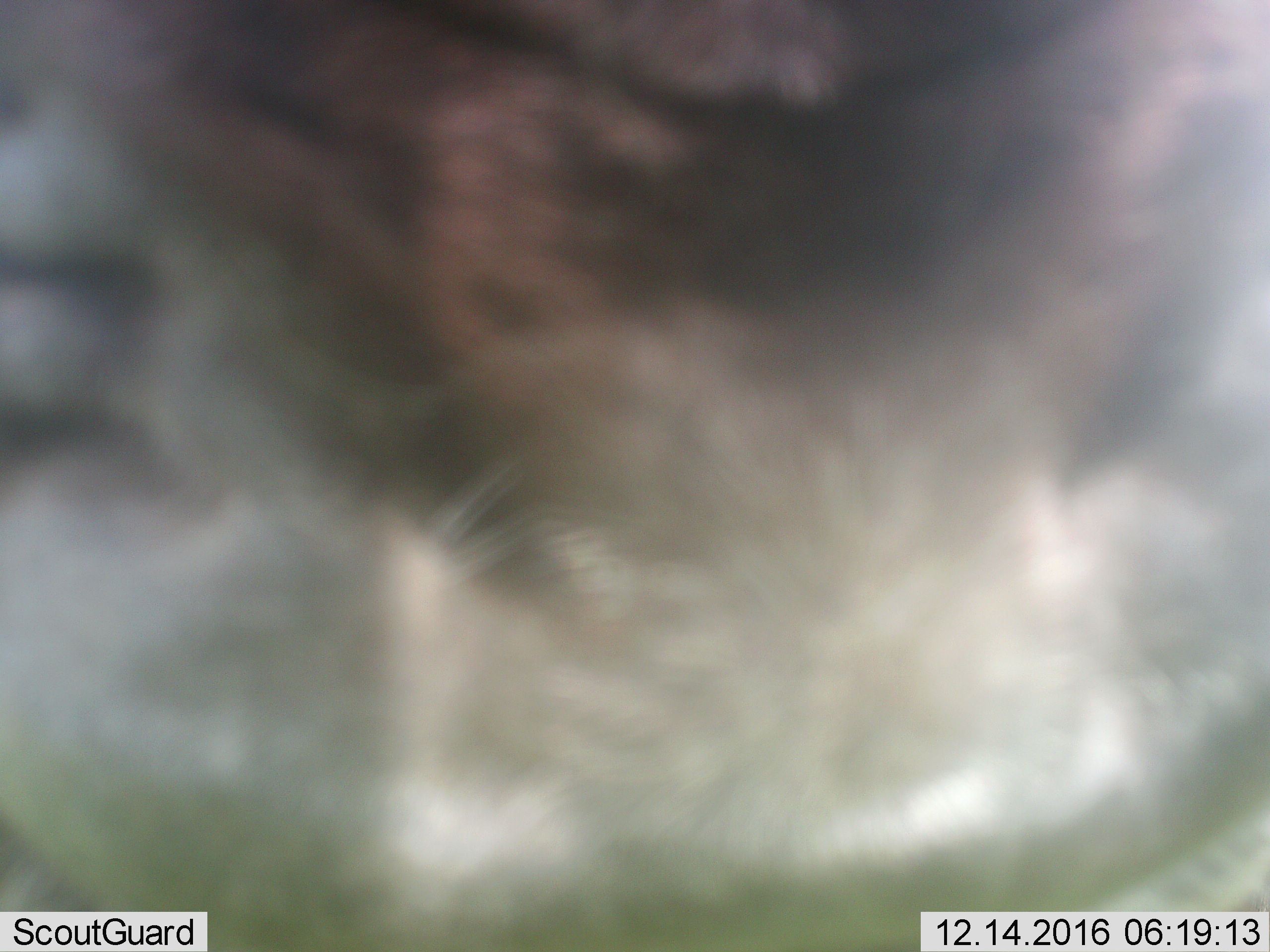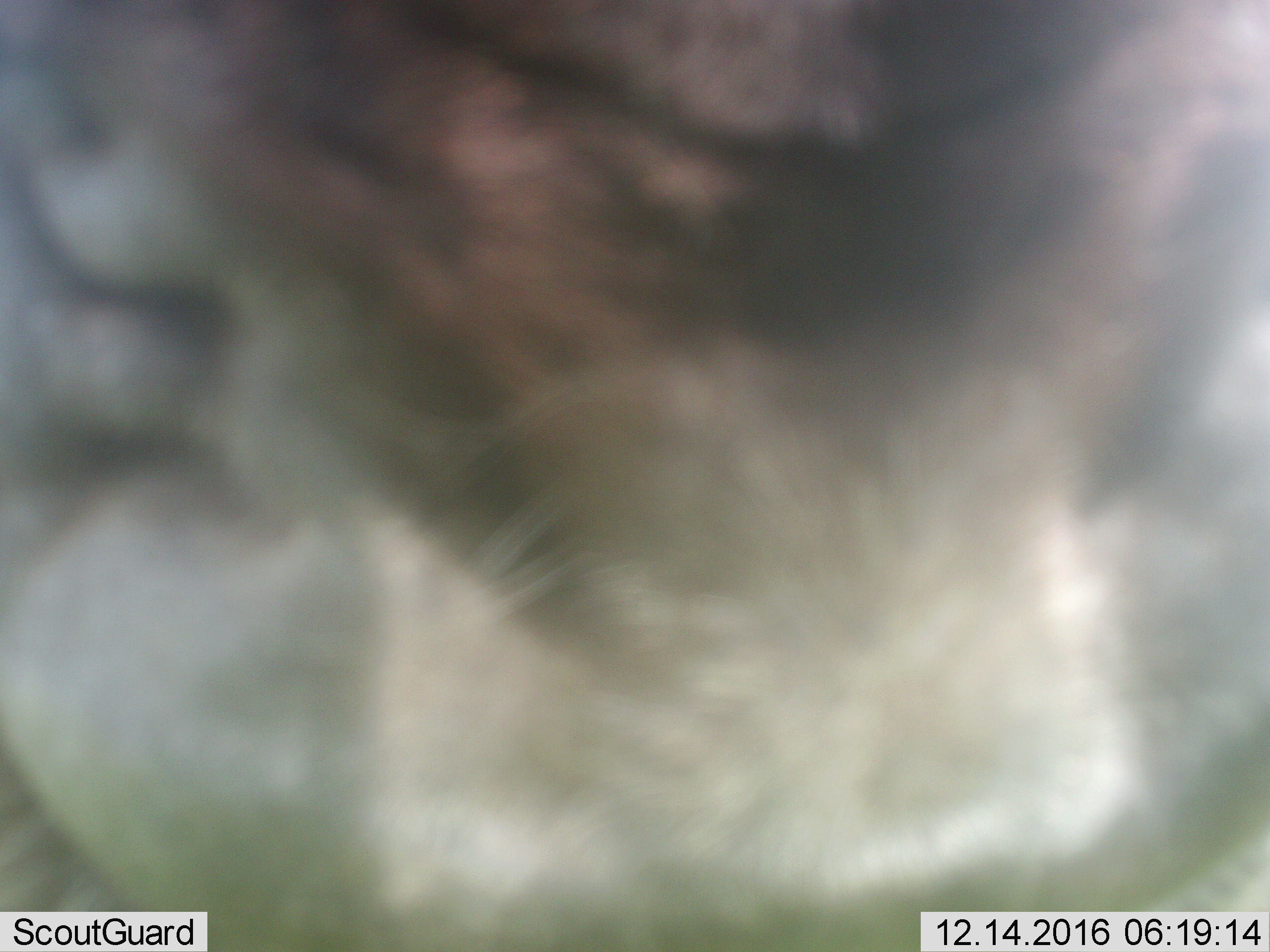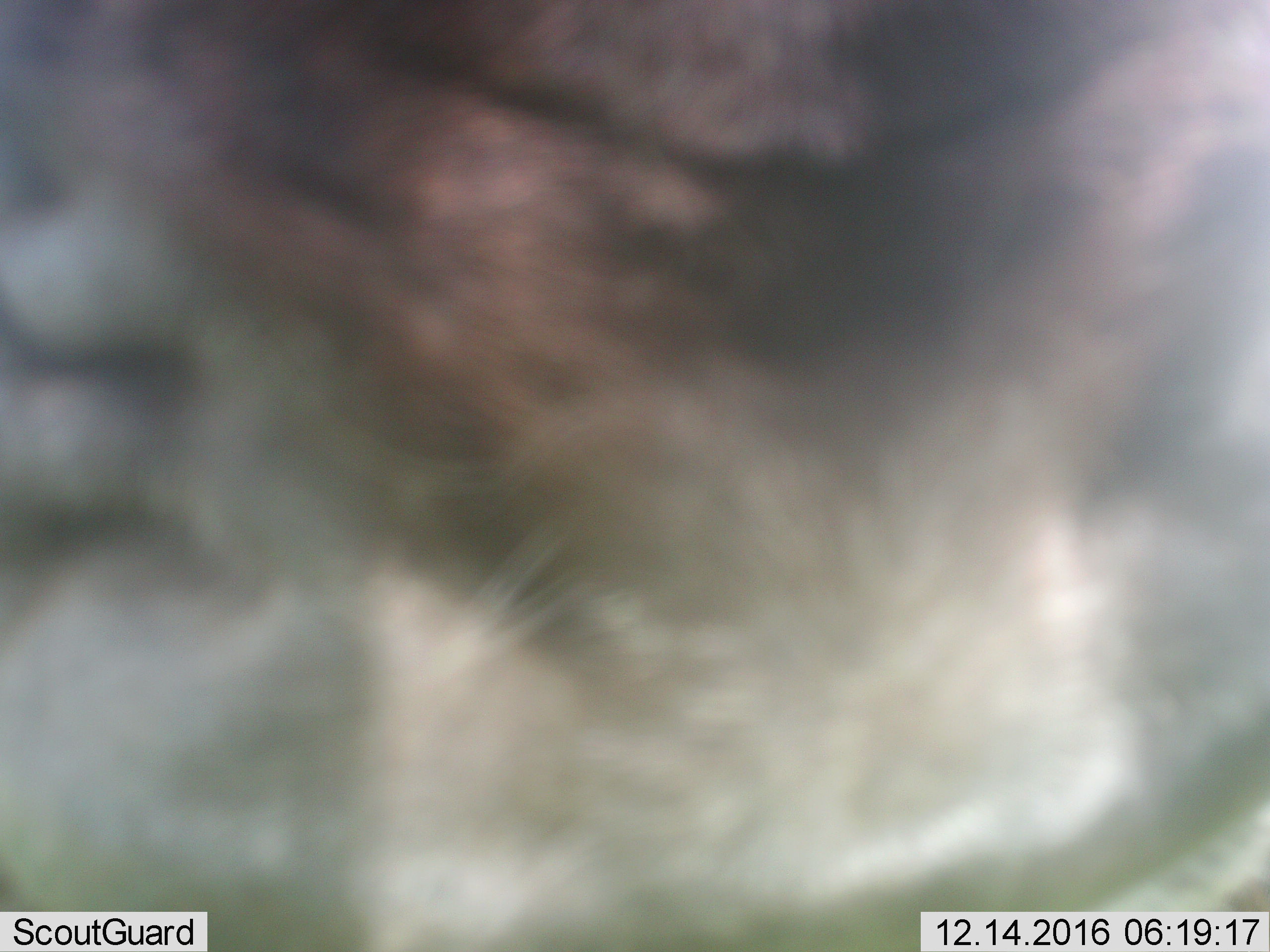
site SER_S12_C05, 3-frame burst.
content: unidentified animal